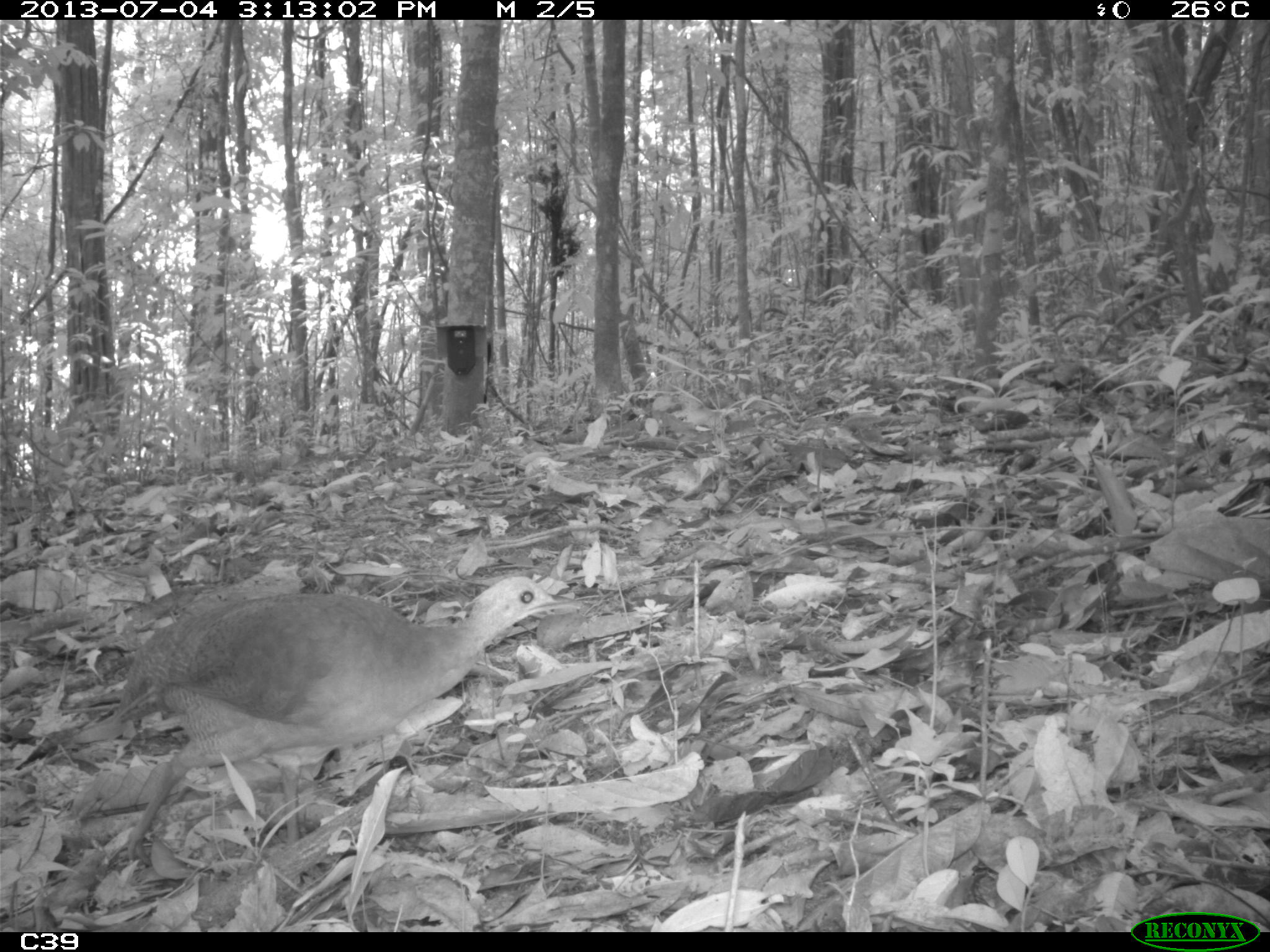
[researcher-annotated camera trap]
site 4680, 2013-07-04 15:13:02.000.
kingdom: Animalia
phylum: Chordata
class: Aves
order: Tinamiformes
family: Tinamidae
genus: Tinamus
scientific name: Tinamus major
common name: great tinamou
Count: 1.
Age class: adult.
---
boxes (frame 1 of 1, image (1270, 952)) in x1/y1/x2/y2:
tinamus major: 117/574/582/866